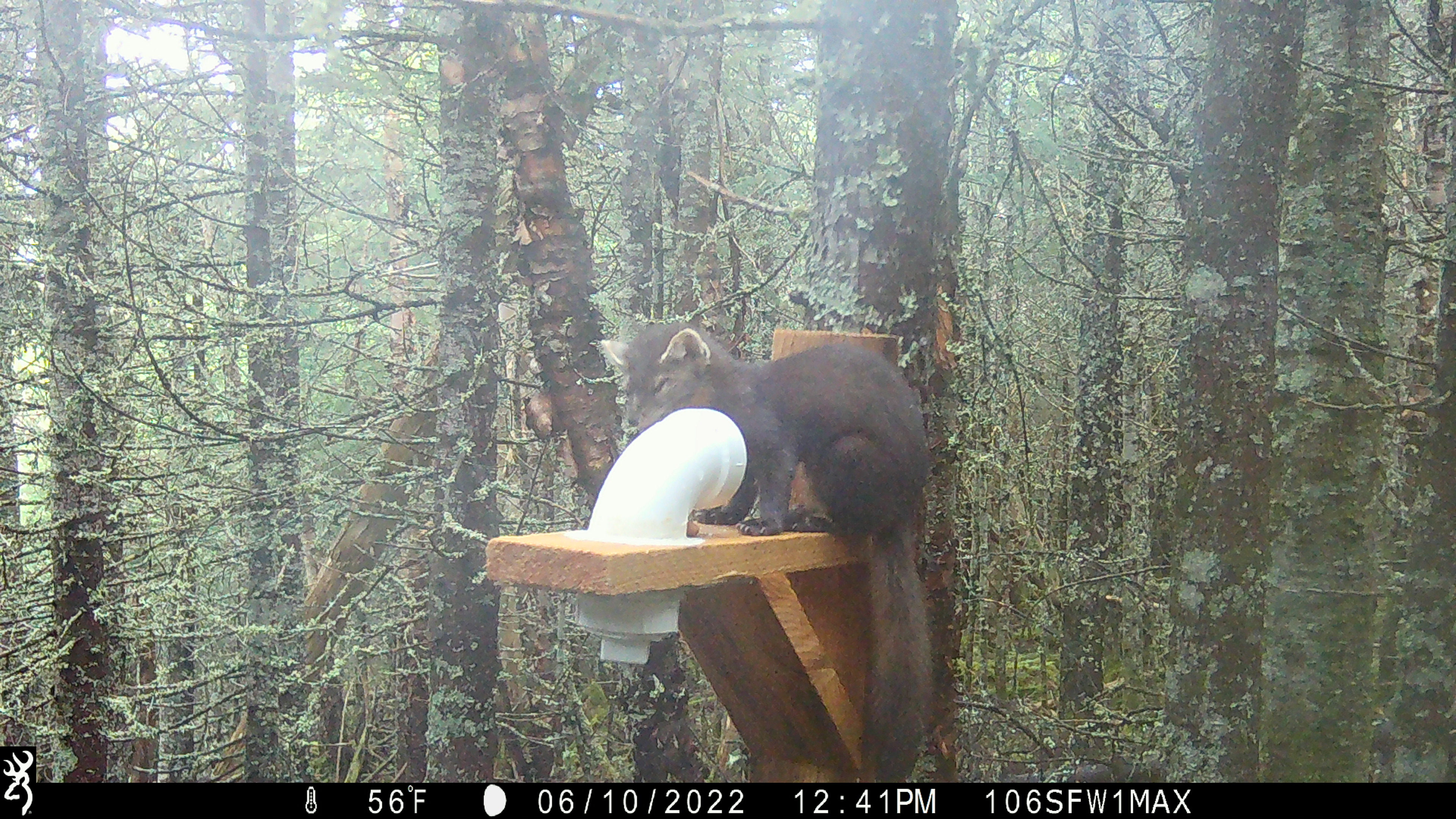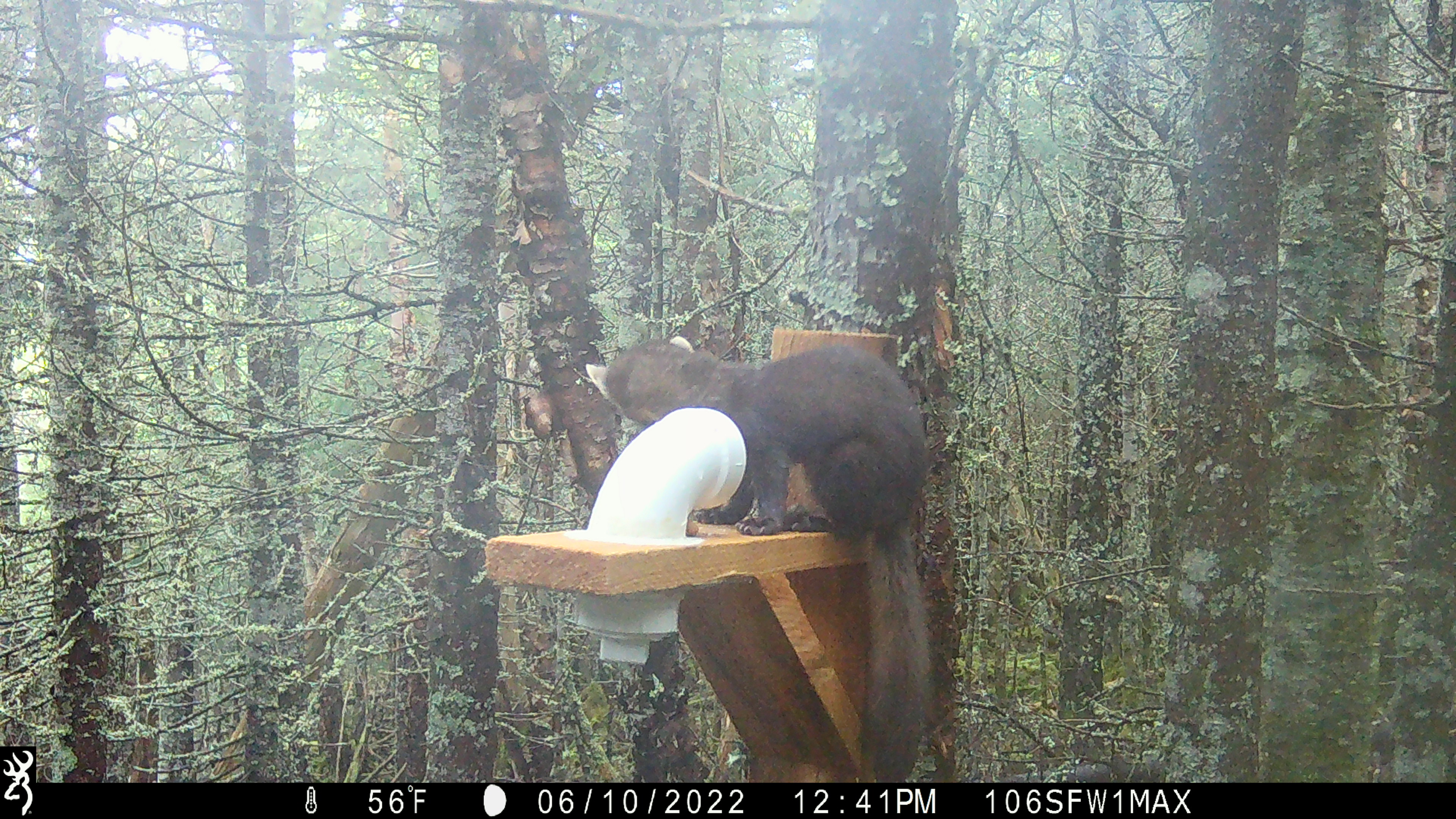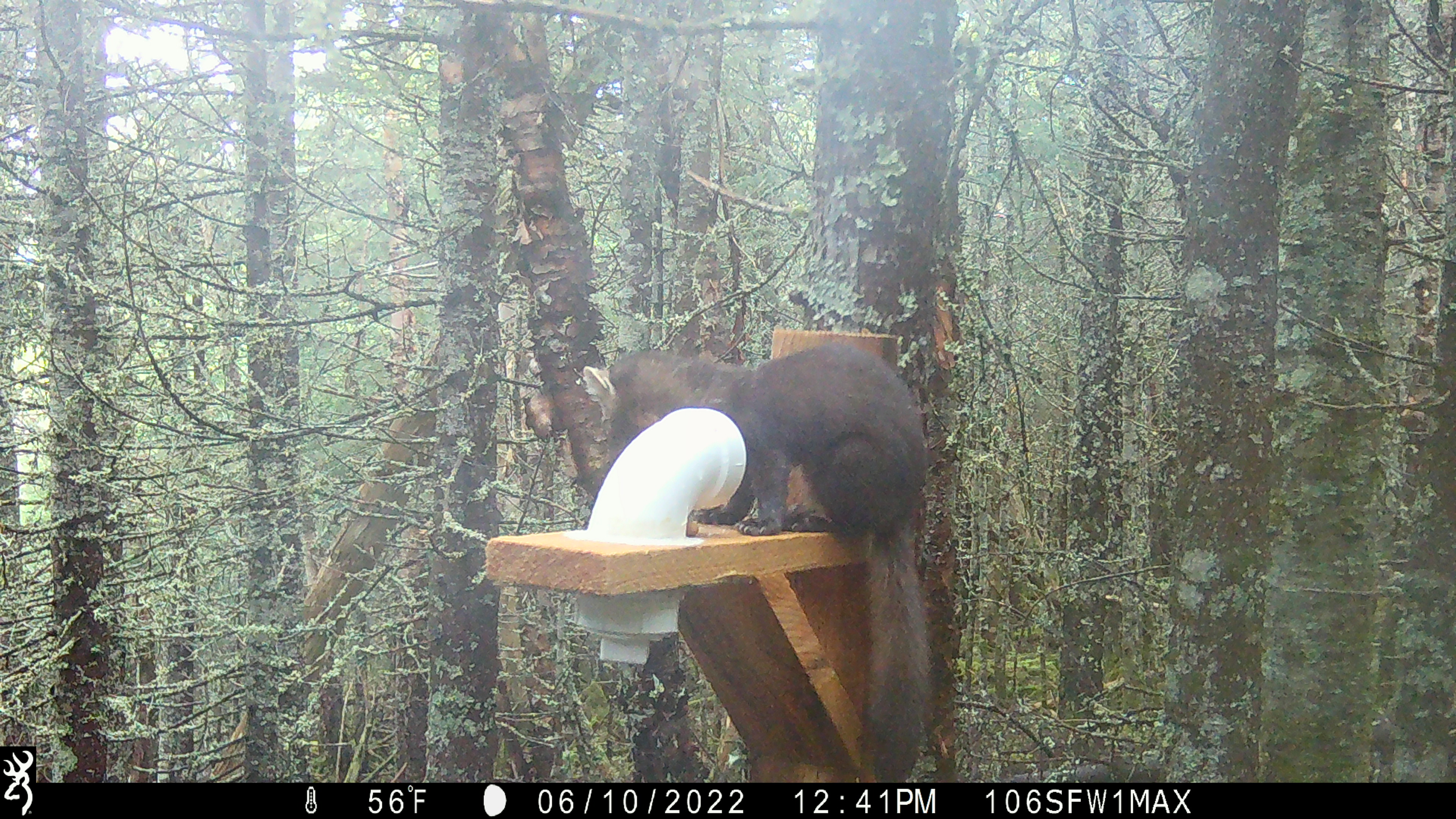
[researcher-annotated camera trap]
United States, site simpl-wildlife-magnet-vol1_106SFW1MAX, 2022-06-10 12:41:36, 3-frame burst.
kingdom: Animalia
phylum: Chordata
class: Mammalia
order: Carnivora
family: Mustelidae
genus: Martes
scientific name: Martes americana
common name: american marten